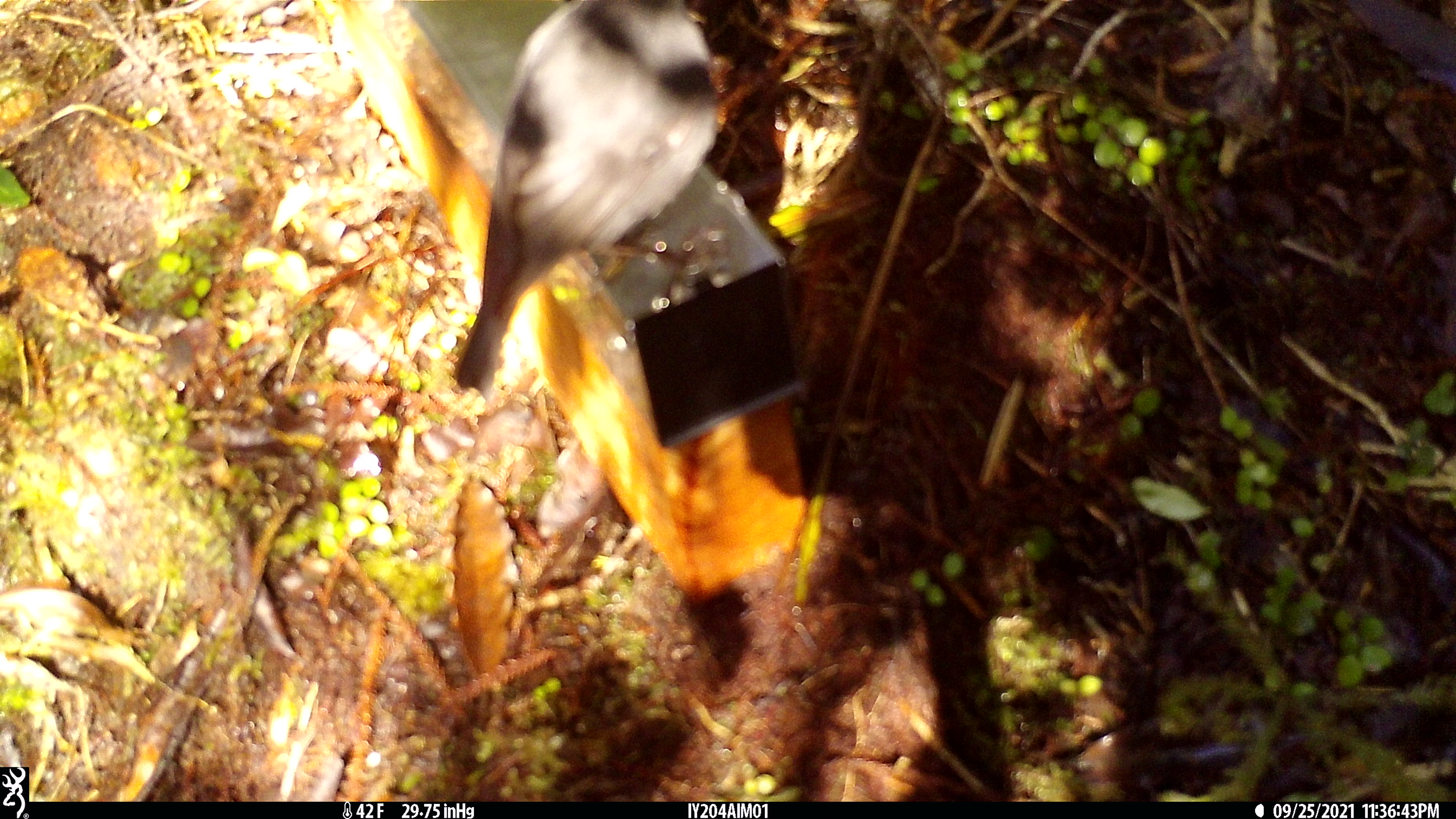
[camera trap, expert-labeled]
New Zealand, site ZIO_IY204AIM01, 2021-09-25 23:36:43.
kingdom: Animalia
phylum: Chordata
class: Aves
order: Passeriformes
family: Petroicidae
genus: Petroica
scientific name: Petroica australis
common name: new zealand robin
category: robin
Robin (new zealand robin) (Petroica australis).